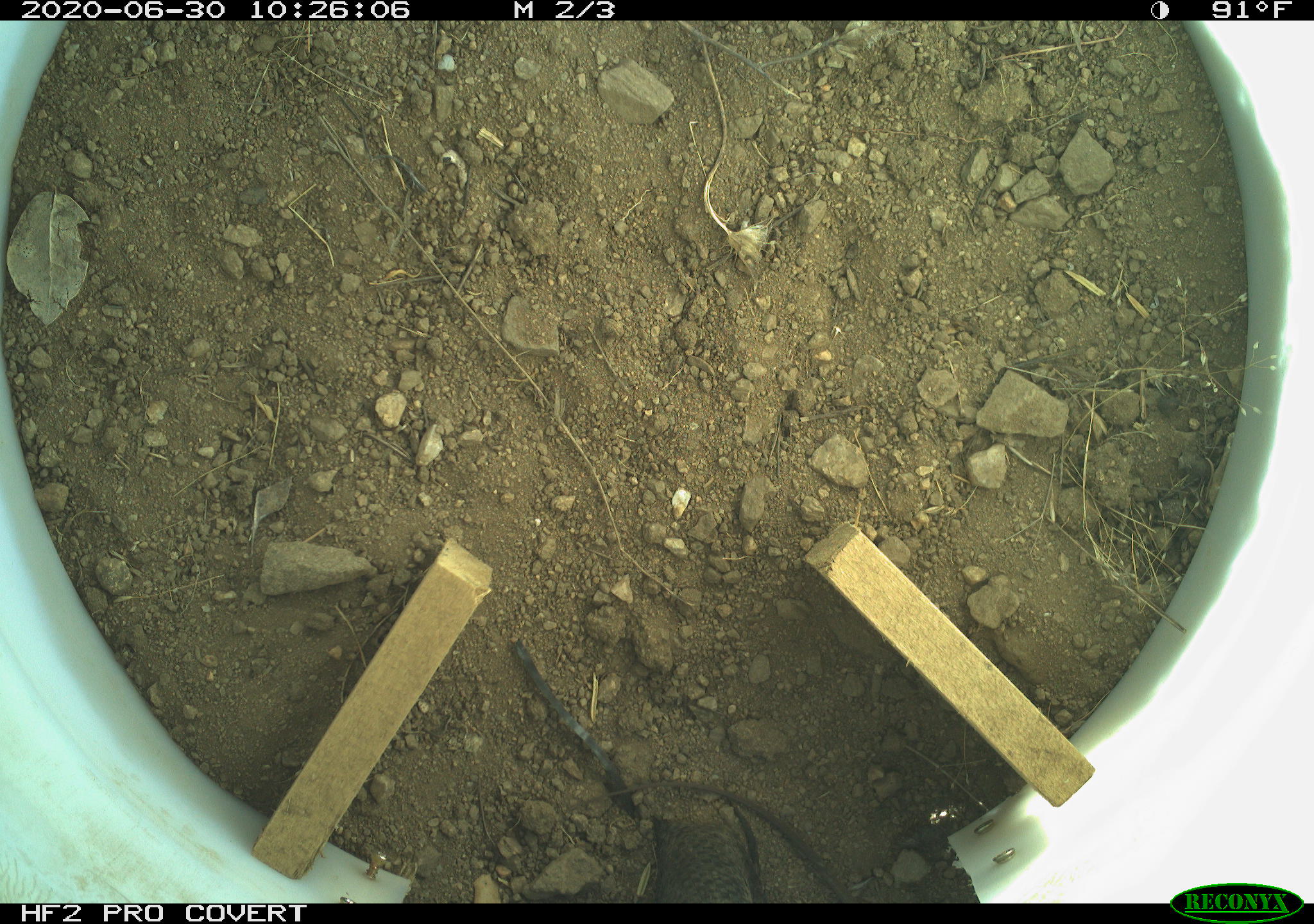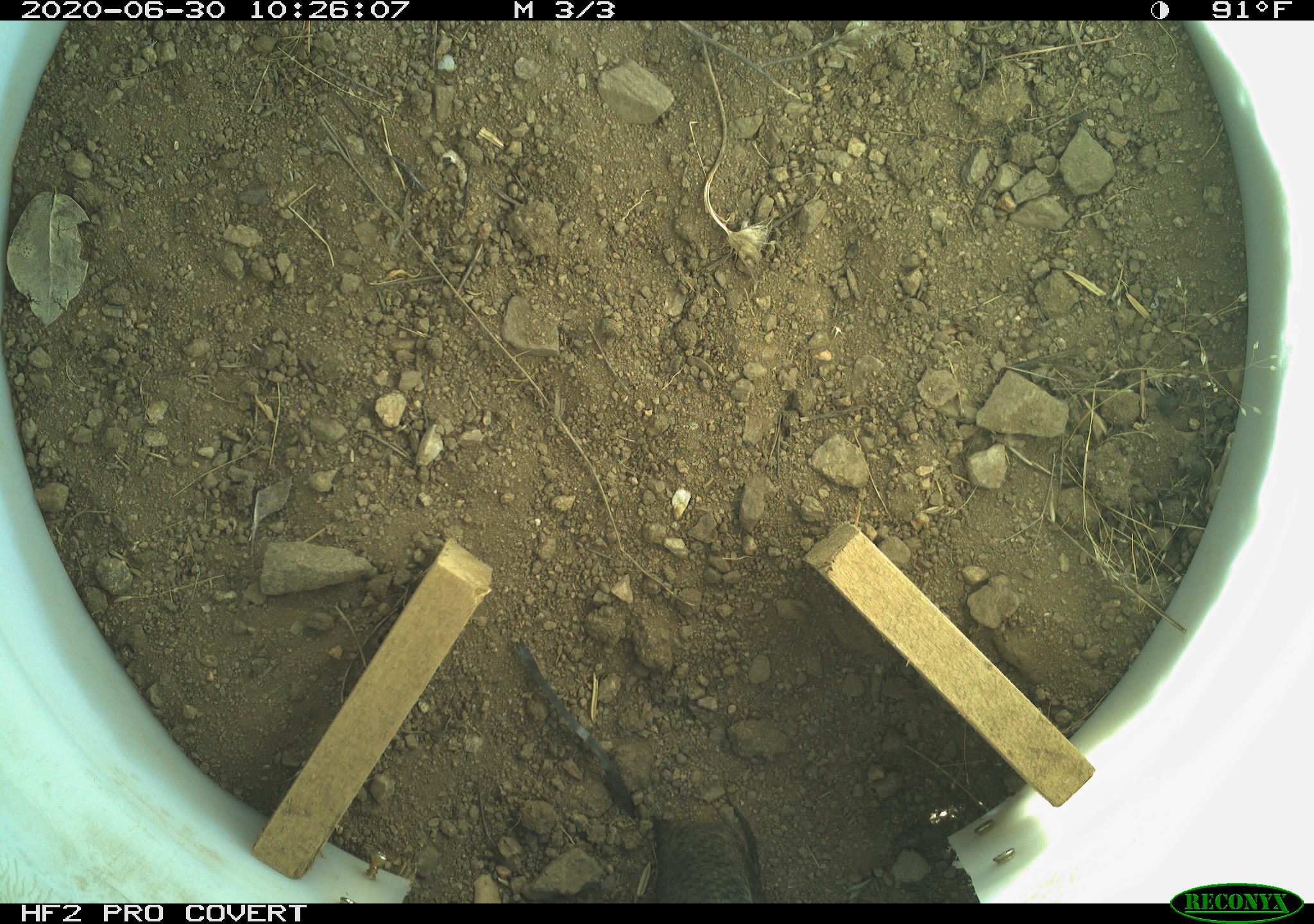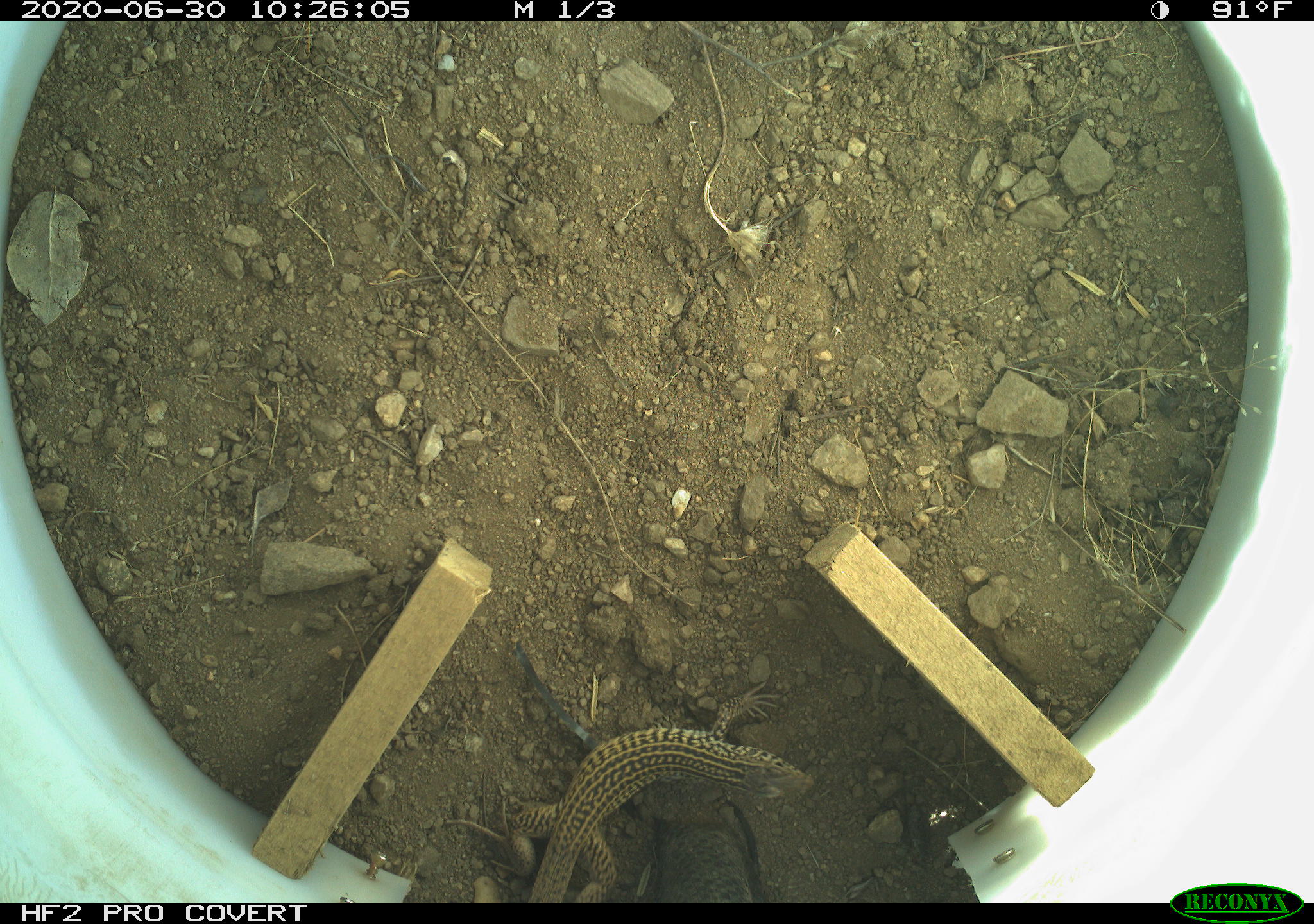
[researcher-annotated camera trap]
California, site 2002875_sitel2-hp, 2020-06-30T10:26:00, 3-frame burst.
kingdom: Animalia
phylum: Chordata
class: Reptilia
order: Squamata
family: Teiidae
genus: Aspidoscelis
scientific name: Aspidoscelis tigris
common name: western whiptail